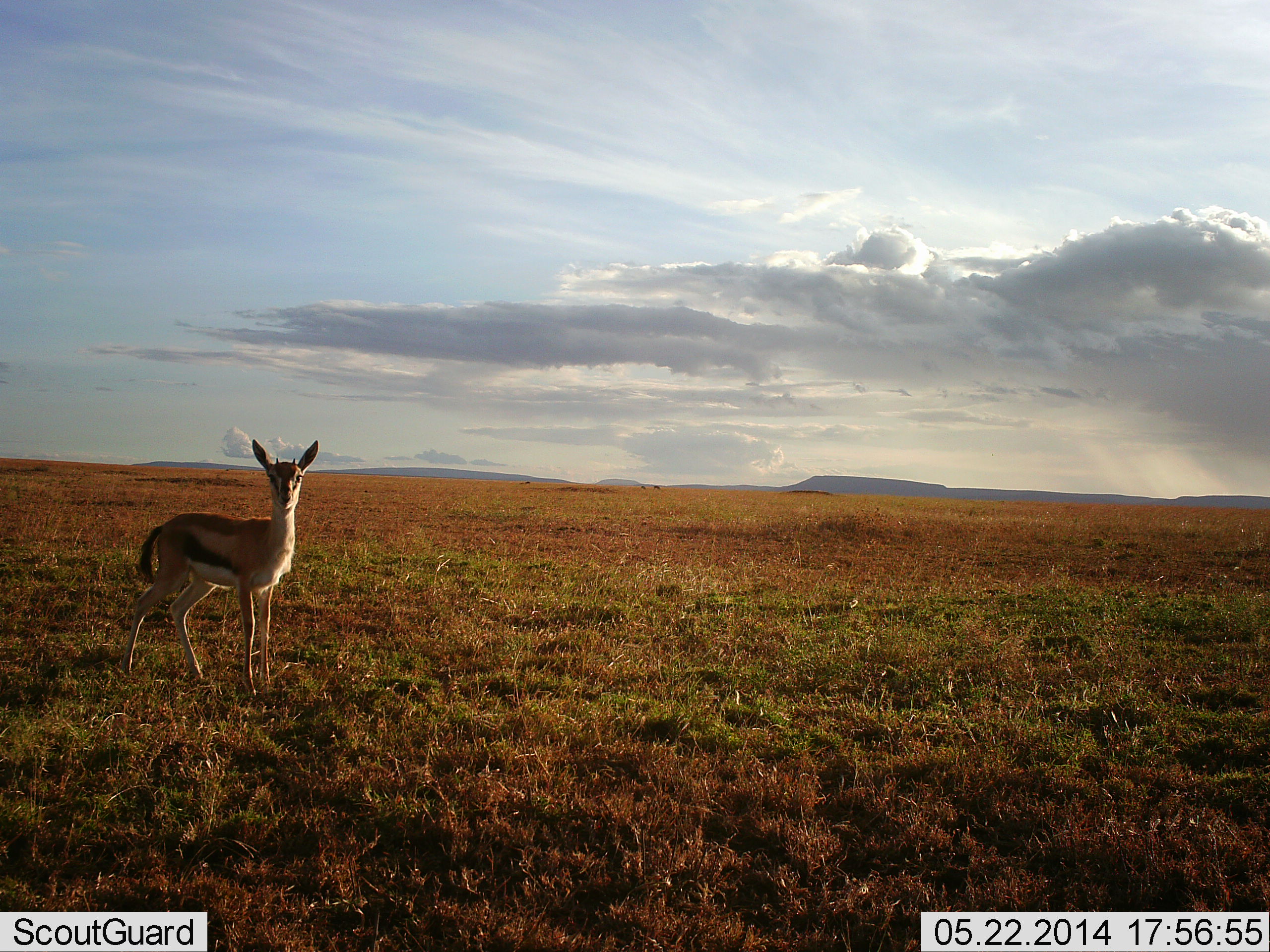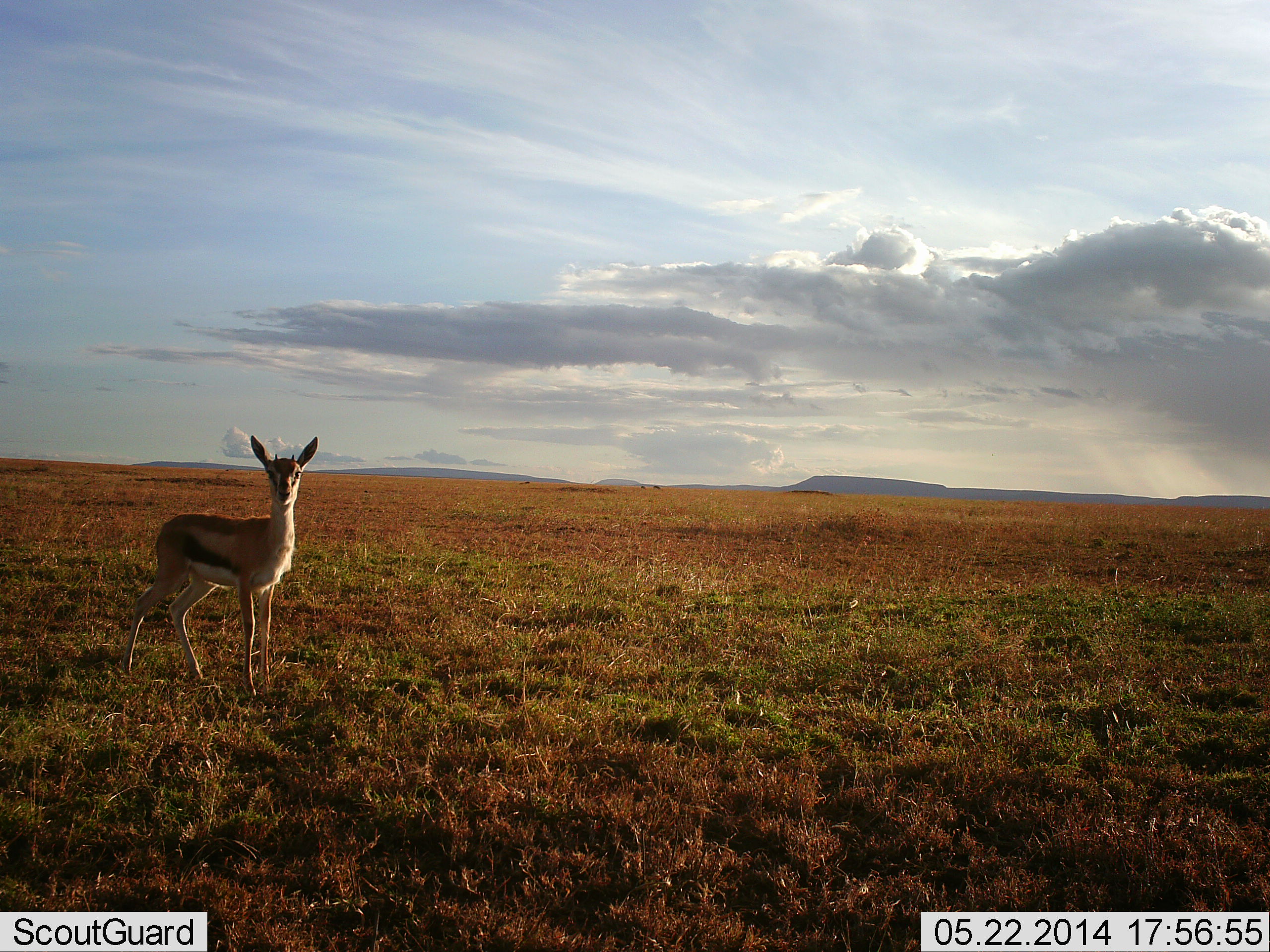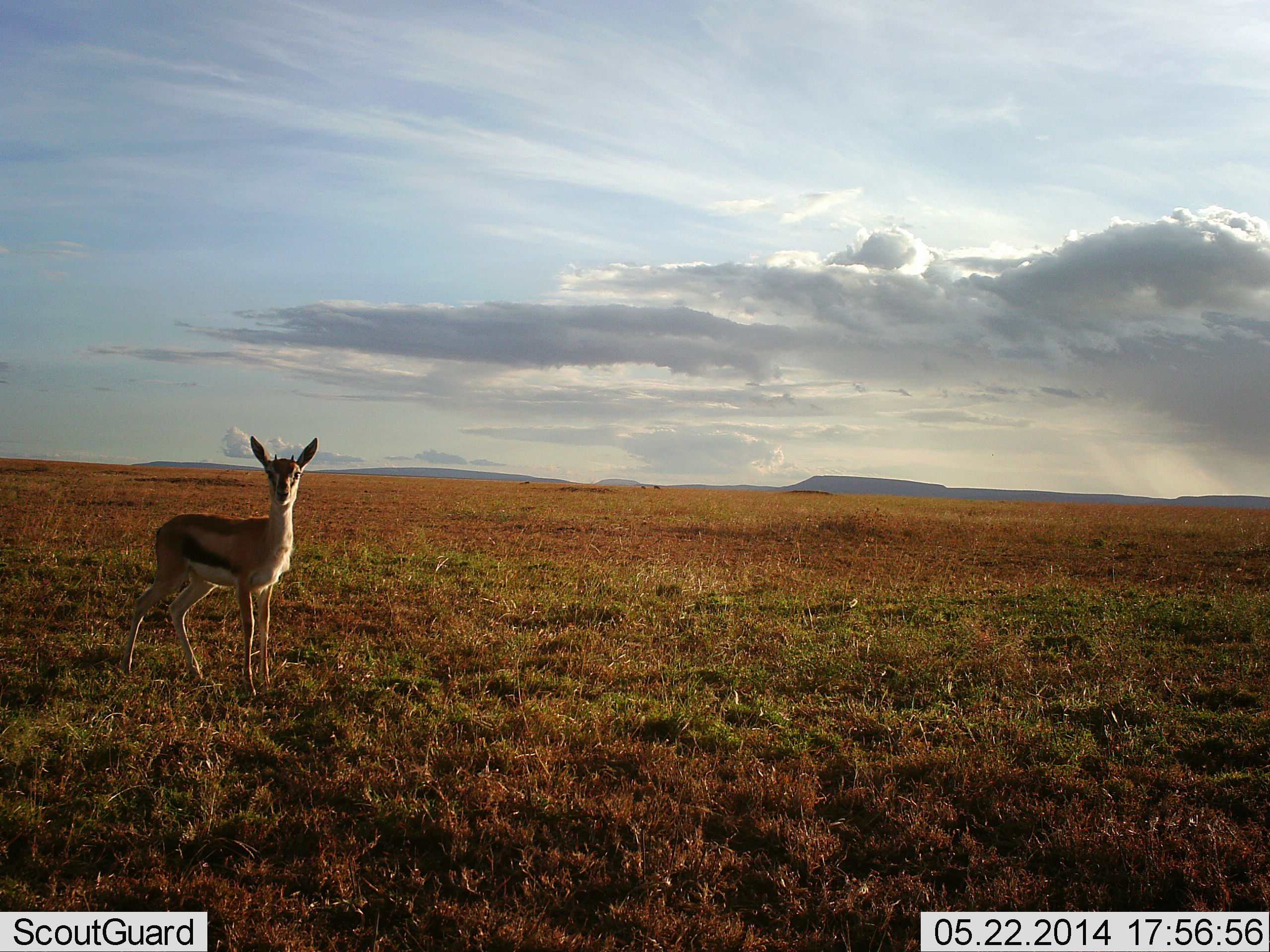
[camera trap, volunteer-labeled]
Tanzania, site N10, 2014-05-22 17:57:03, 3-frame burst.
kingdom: Animalia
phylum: Chordata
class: Mammalia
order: Artiodactyla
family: Bovidae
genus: Eudorcas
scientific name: Eudorcas thomsonii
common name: thomson's gazelle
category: gazellethomsons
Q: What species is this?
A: Gazellethomsons (thomson's gazelle) (Eudorcas thomsonii).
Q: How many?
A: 1.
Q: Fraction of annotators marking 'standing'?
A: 100%.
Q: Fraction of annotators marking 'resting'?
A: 2%.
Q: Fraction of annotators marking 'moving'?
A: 0%.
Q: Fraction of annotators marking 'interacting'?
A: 0%.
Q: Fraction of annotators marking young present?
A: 7%.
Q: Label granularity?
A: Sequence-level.